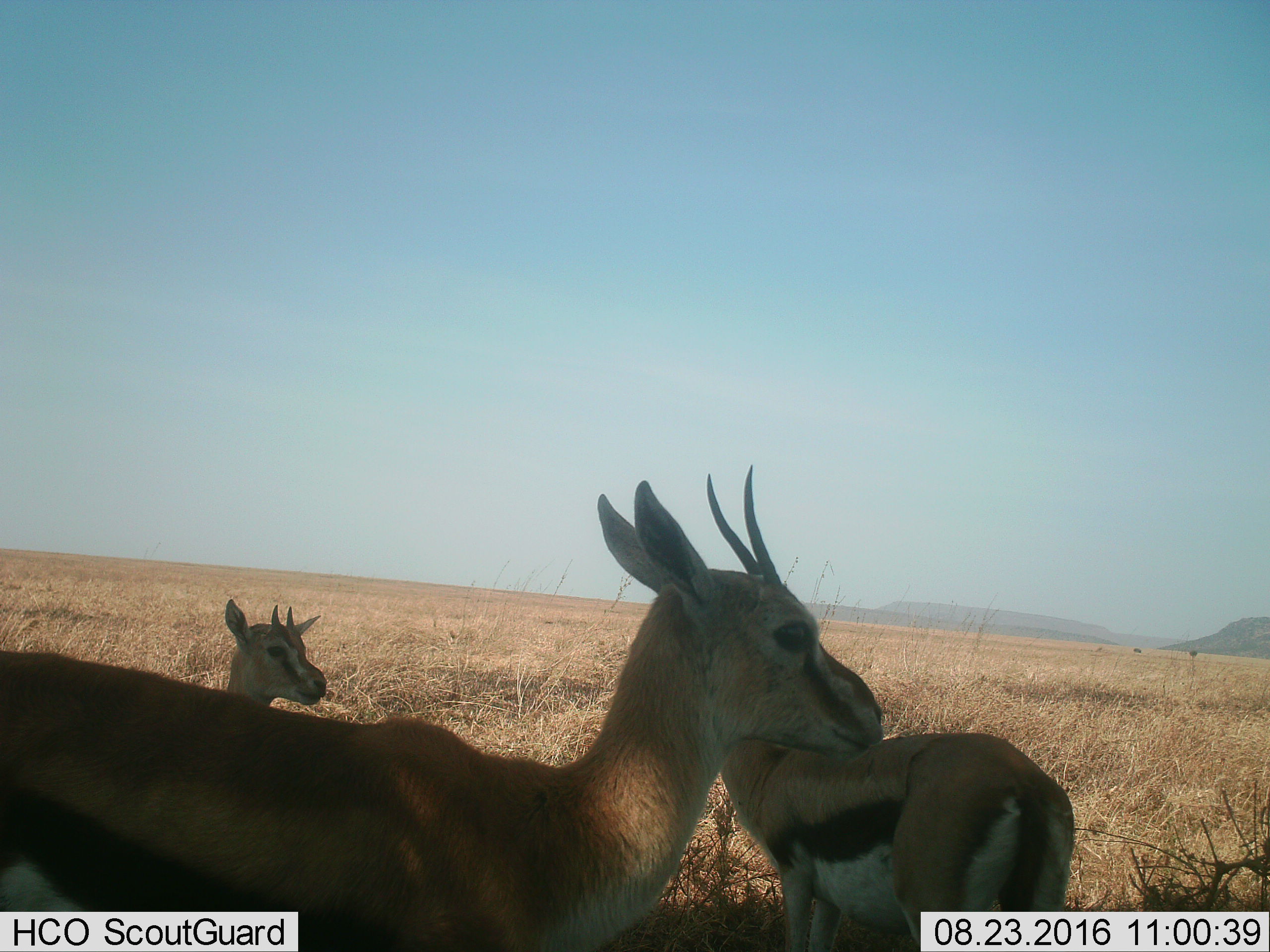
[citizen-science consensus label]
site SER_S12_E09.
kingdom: Animalia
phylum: Chordata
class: Mammalia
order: Artiodactyla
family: Bovidae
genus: Eudorcas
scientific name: Eudorcas thomsonii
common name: thomson's gazelle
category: gazellethomsons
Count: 3.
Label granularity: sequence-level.